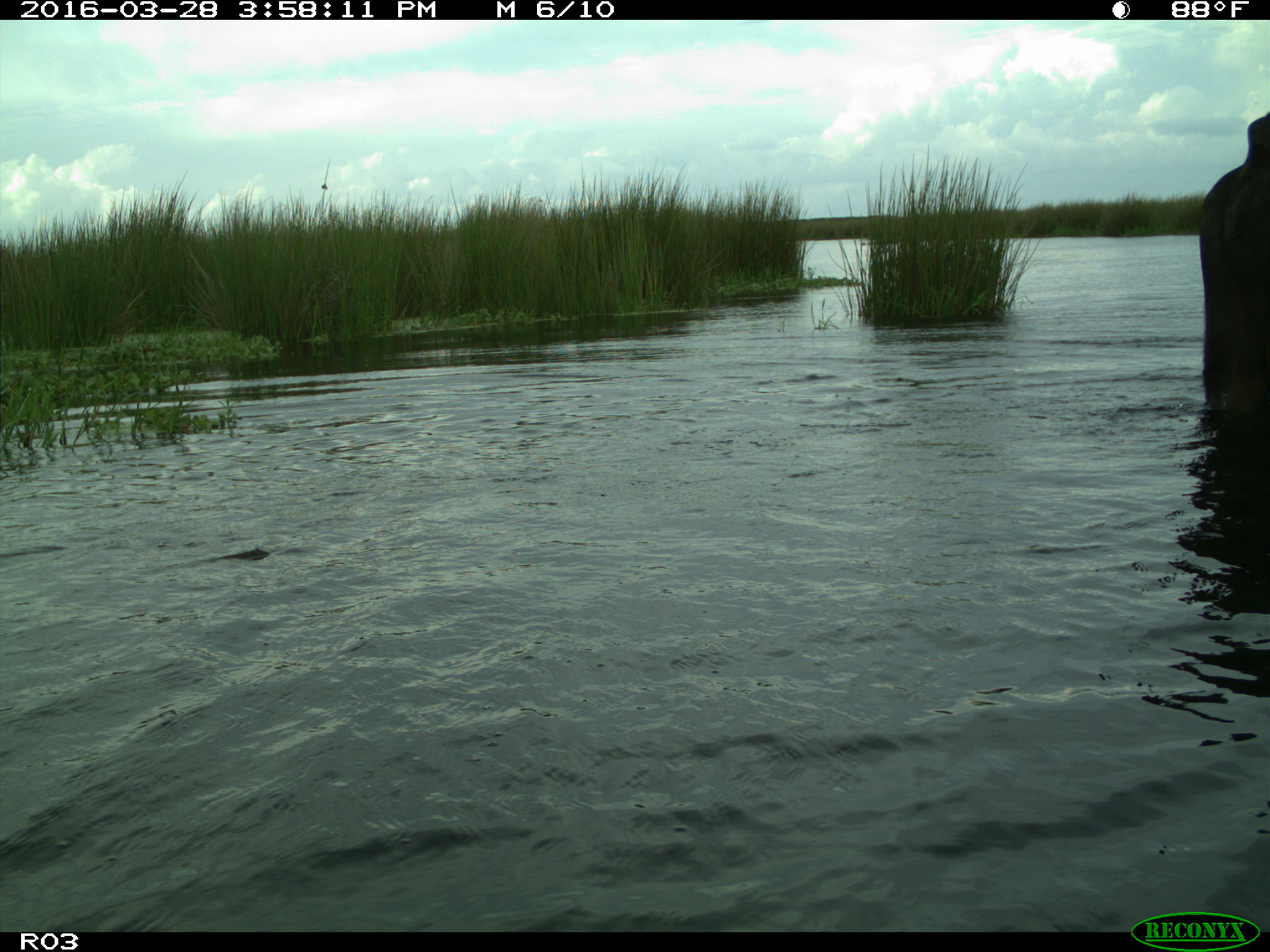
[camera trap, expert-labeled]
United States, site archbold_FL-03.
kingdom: Animalia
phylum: Chordata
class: Mammalia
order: Artiodactyla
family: Bovidae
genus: Bos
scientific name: Bos taurus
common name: domestic cow